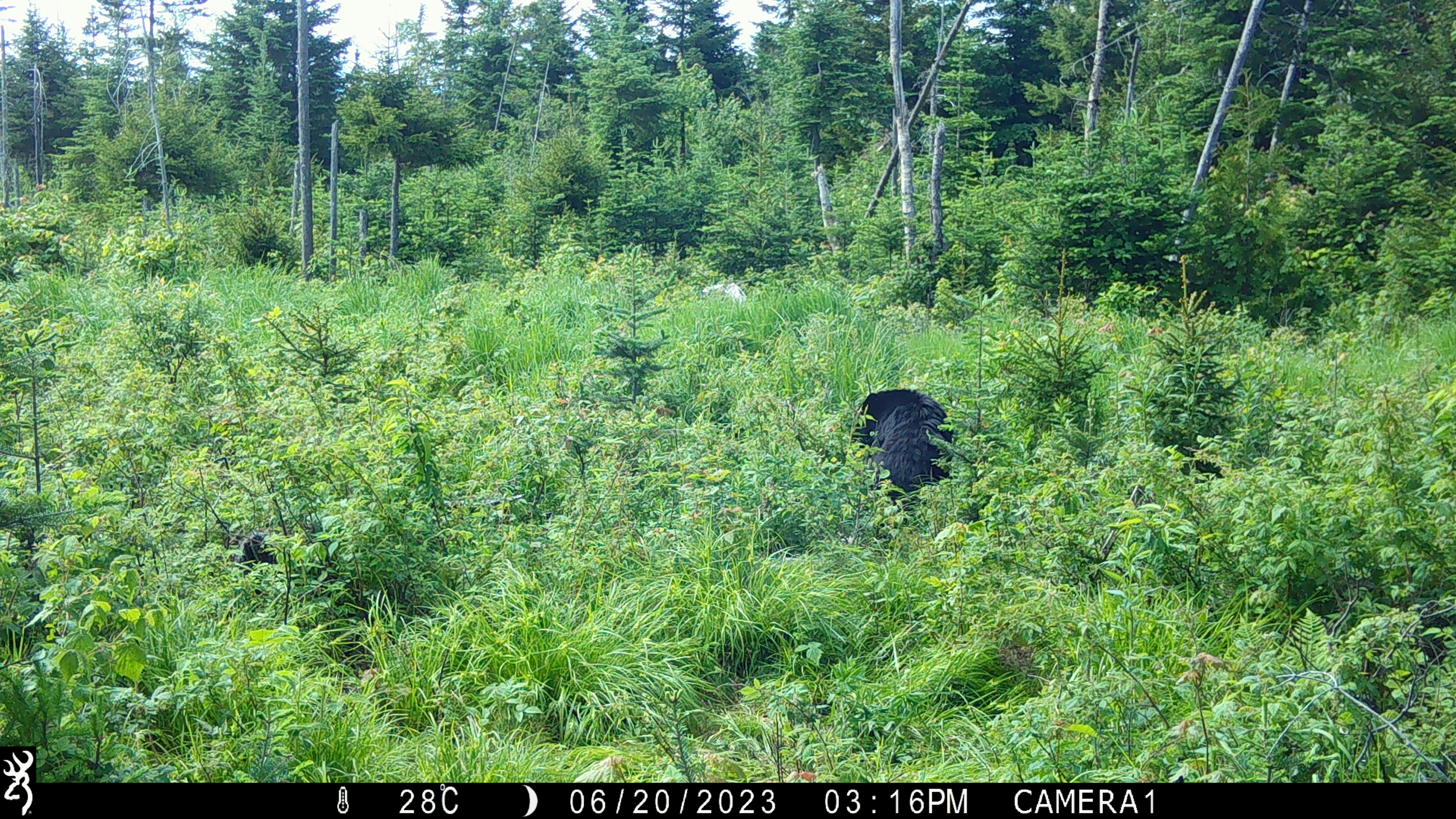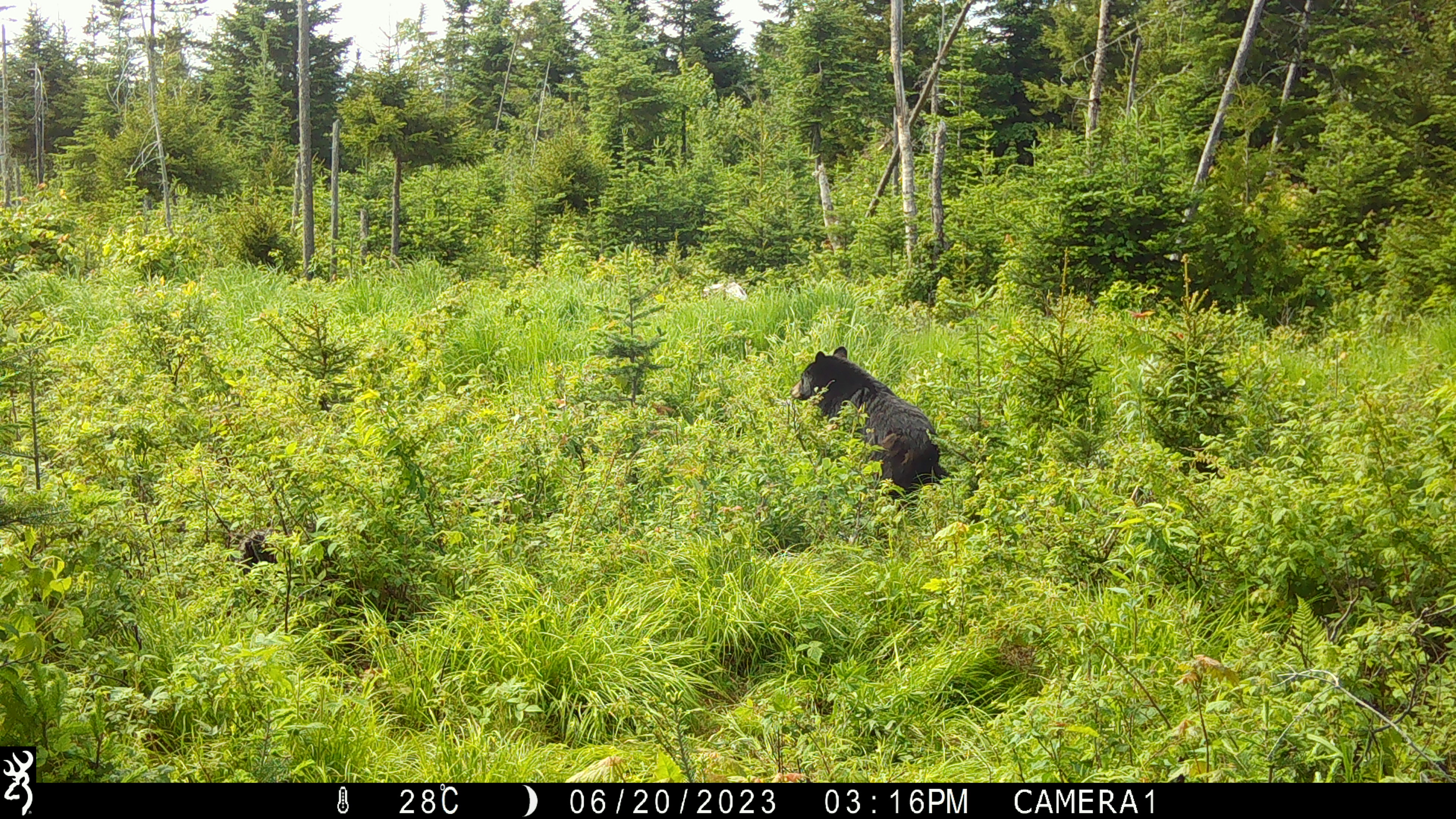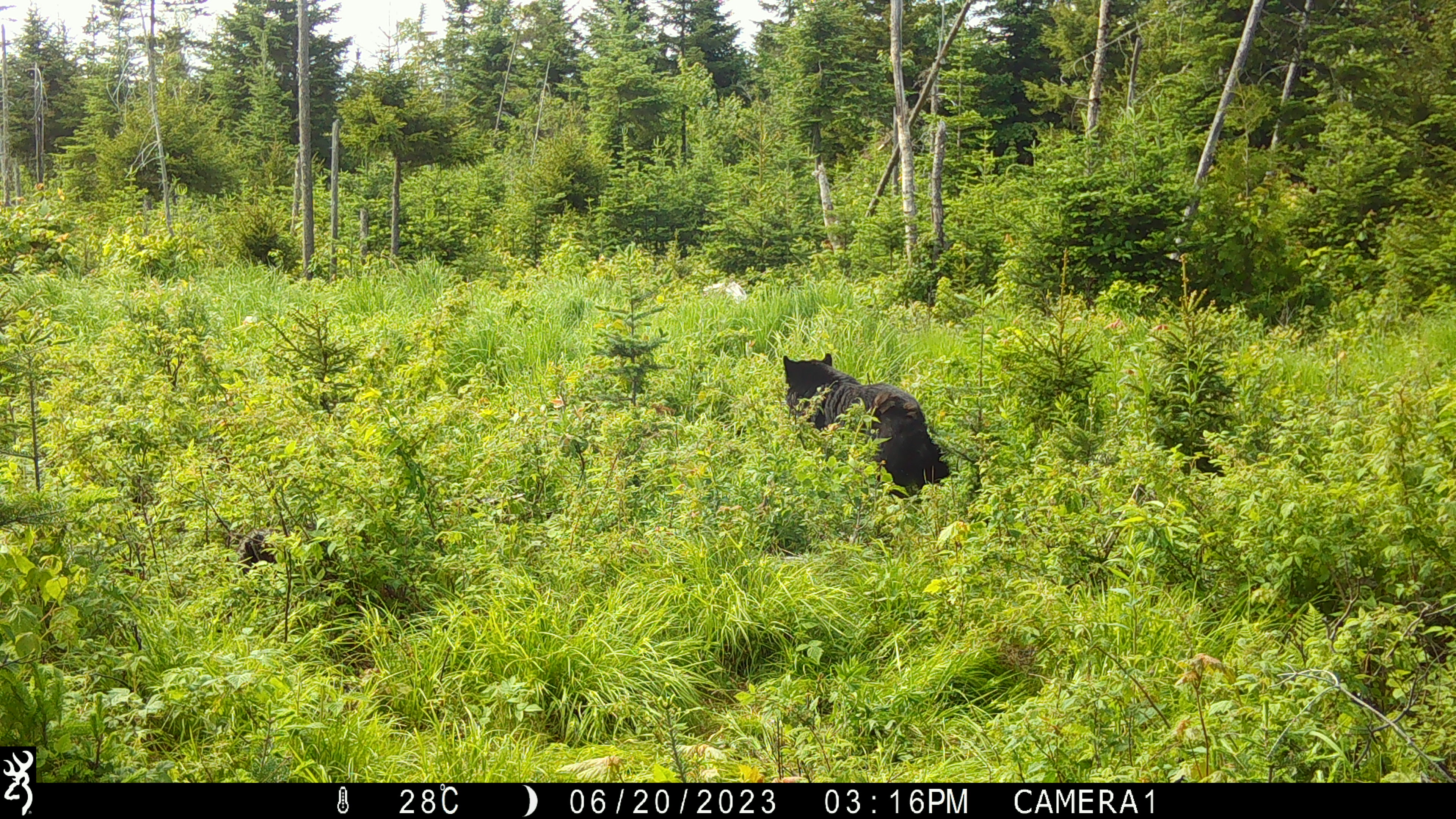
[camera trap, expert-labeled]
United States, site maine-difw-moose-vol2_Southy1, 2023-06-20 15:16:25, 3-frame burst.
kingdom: Animalia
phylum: Chordata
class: Mammalia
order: Carnivora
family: Ursidae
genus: Ursus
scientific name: Ursus americanus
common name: black bear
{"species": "black bear (Ursus americanus)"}